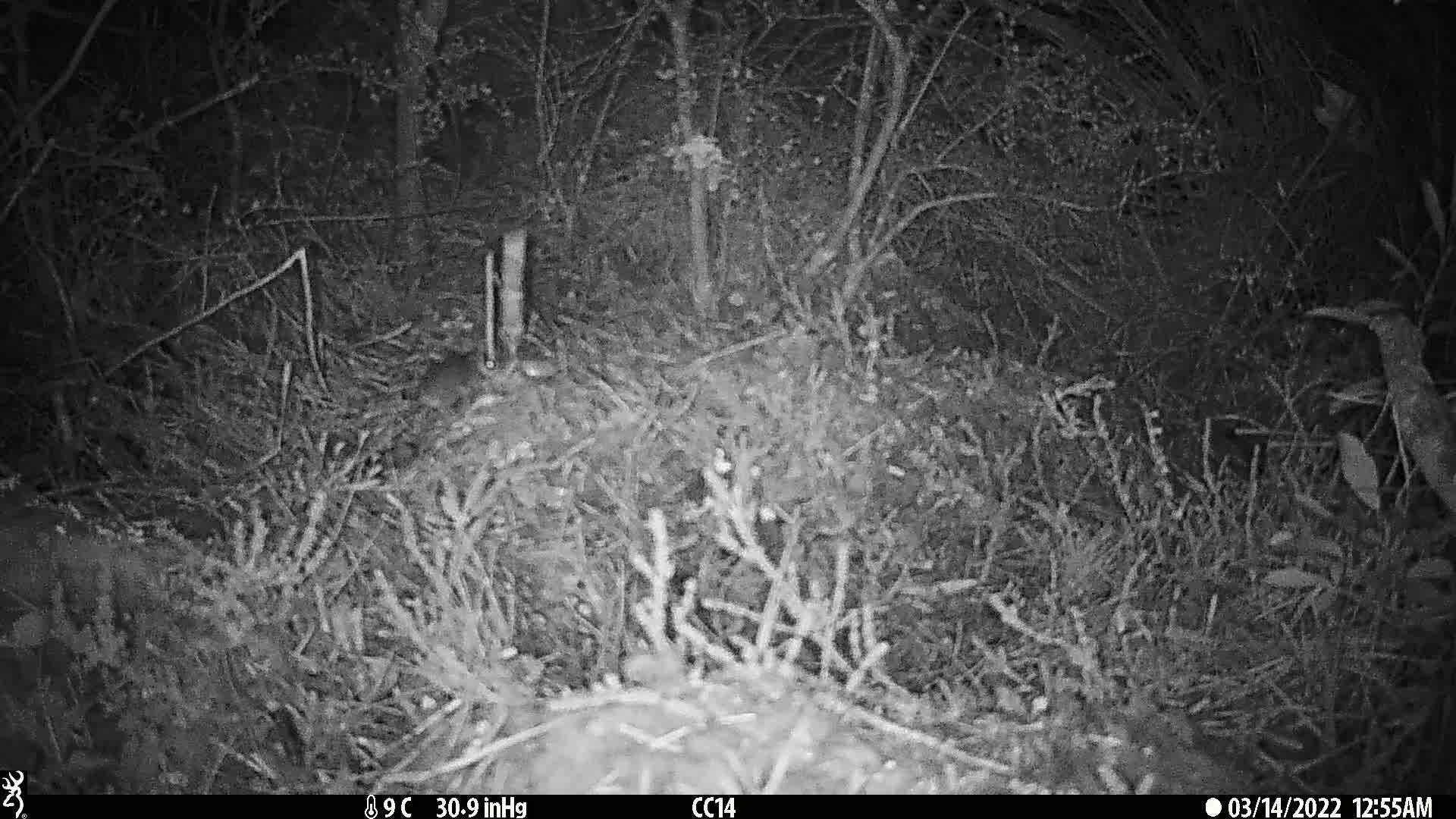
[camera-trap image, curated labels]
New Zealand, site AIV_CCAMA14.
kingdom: Animalia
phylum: Chordata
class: Mammalia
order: Rodentia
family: Muridae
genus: Mus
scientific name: Mus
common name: mouse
Mouse (Mus).